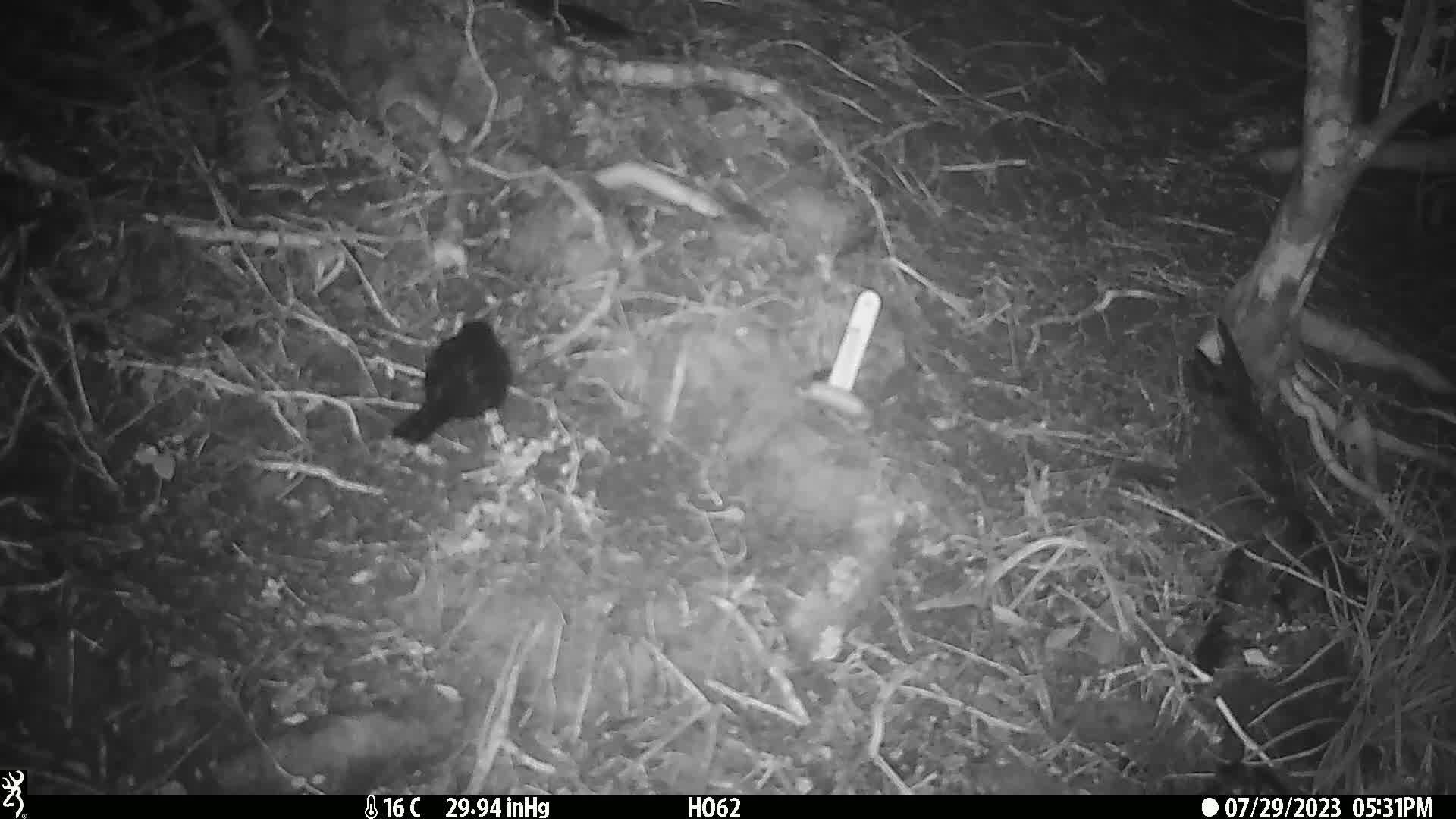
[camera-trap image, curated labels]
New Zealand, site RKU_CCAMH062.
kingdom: Animalia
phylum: Chordata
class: Aves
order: Passeriformes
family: Turdidae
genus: Turdus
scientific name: Turdus merula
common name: eurasian blackbird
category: blackbird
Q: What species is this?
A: Blackbird (eurasian blackbird) (Turdus merula).